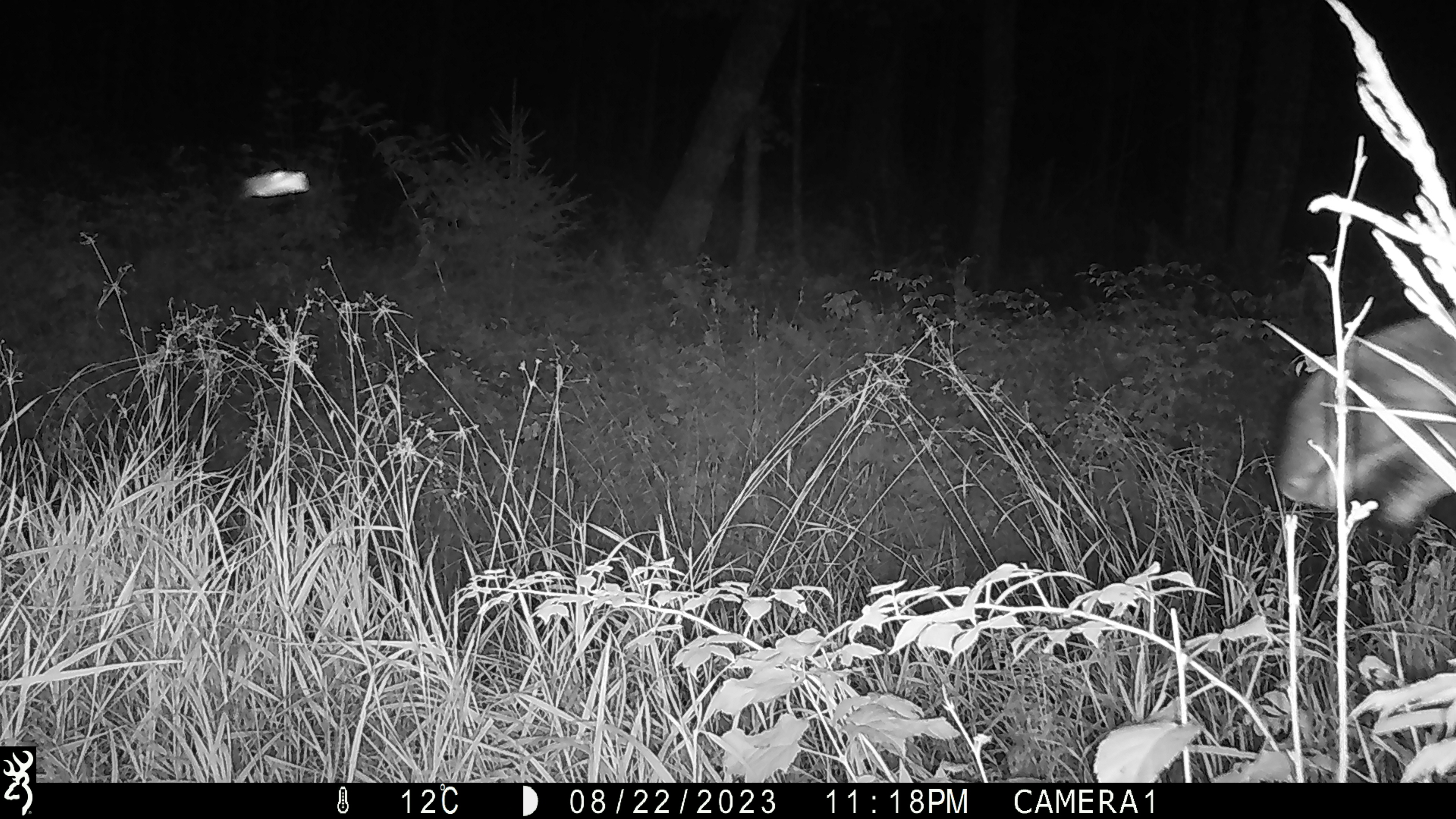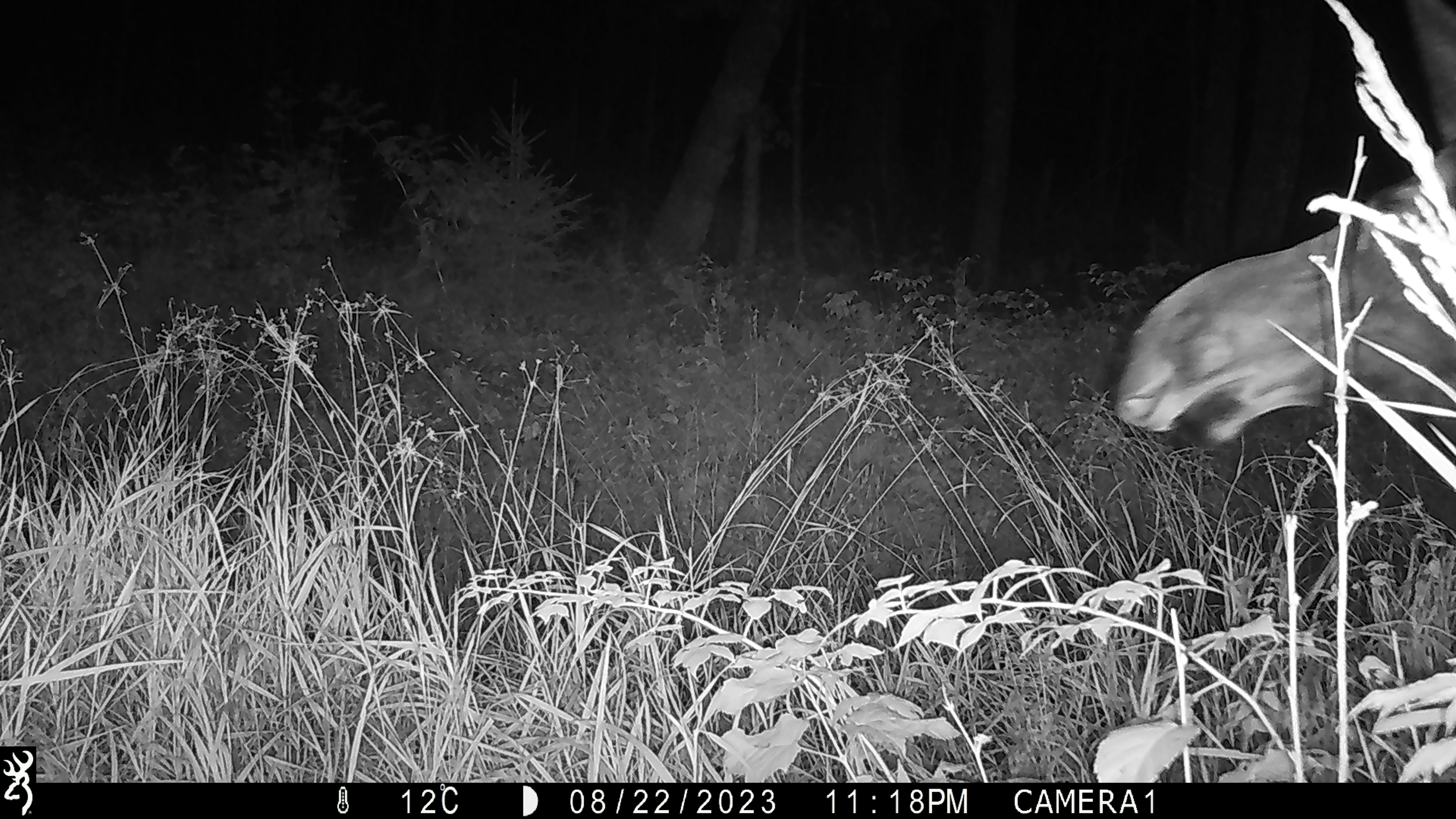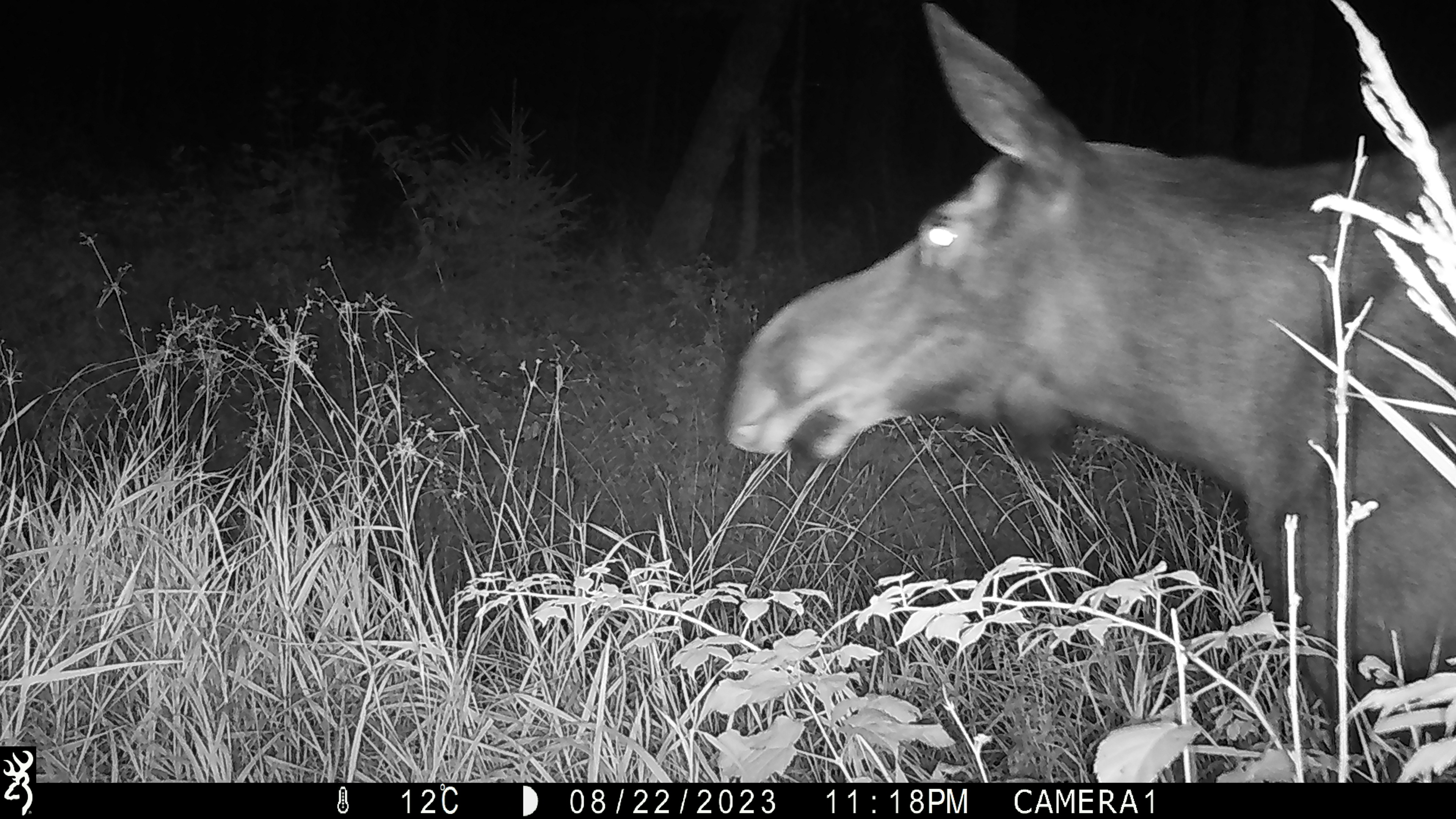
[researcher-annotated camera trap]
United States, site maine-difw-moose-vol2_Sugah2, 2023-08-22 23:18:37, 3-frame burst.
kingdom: Animalia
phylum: Chordata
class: Mammalia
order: Artiodactyla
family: Cervidae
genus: Alces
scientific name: Alces alces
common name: moose